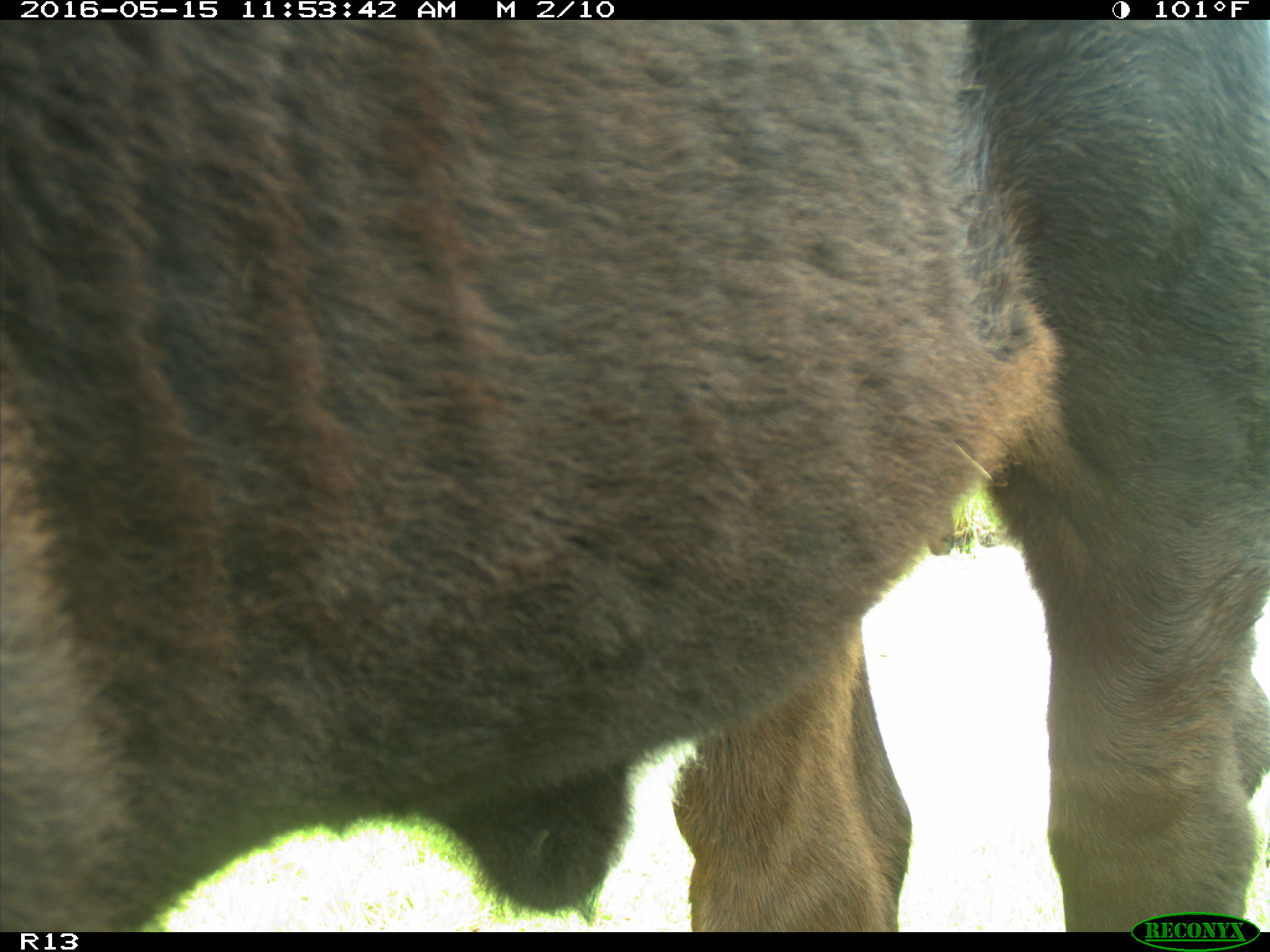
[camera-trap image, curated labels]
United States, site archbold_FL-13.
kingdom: Animalia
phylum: Chordata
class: Mammalia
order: Artiodactyla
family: Bovidae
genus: Bos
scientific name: Bos taurus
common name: domestic cow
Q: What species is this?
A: Bos taurus (domestic cow).